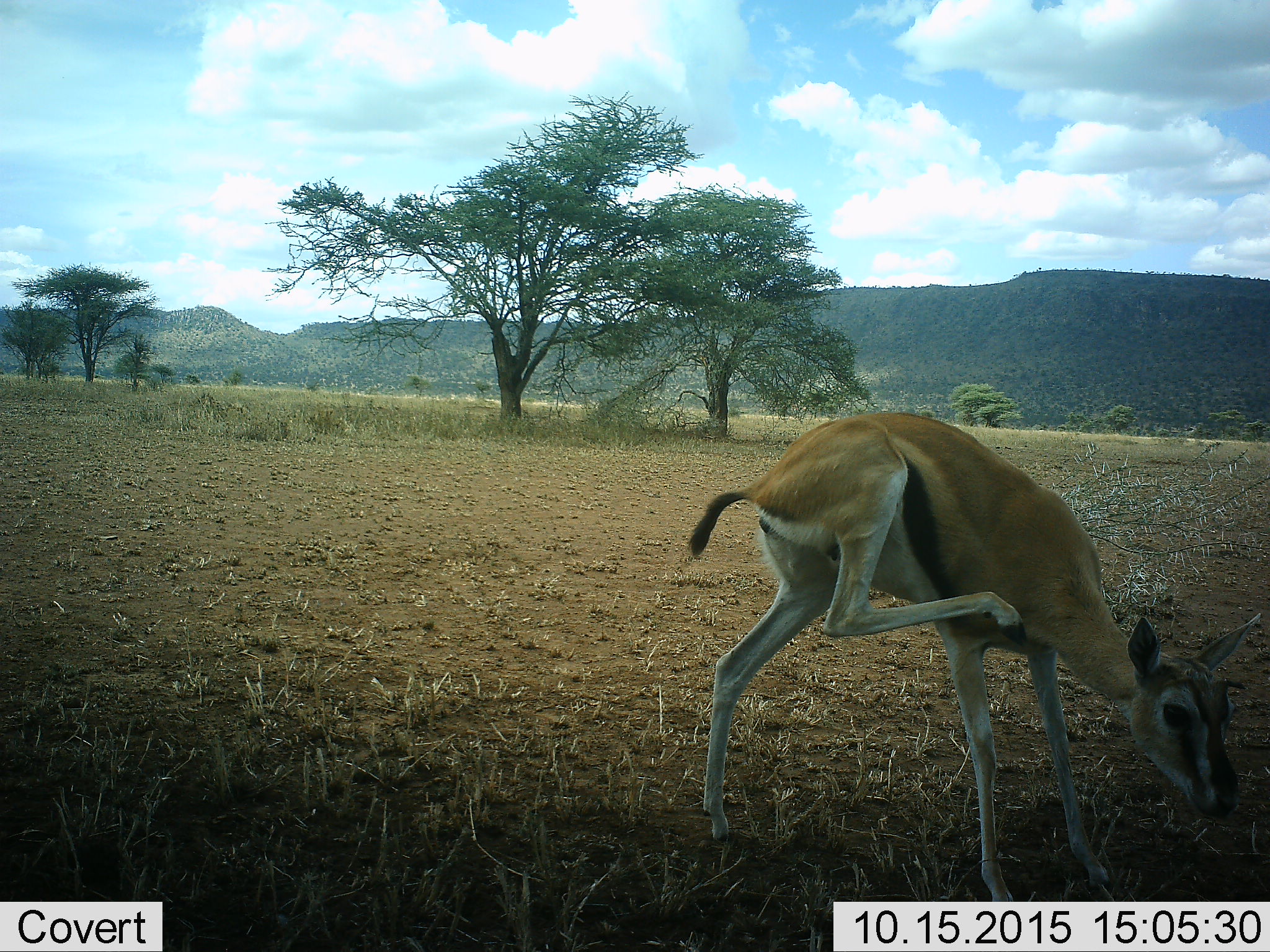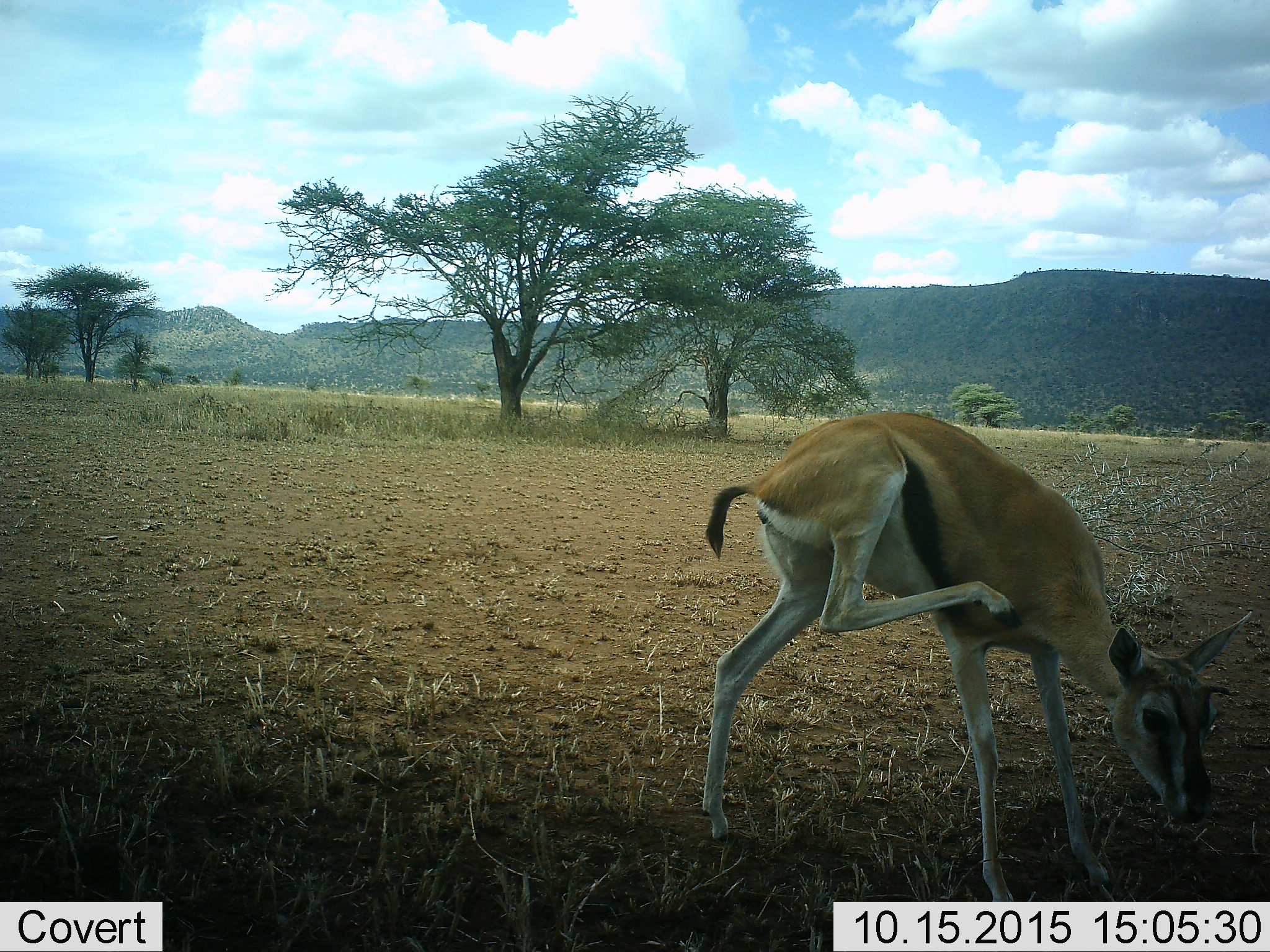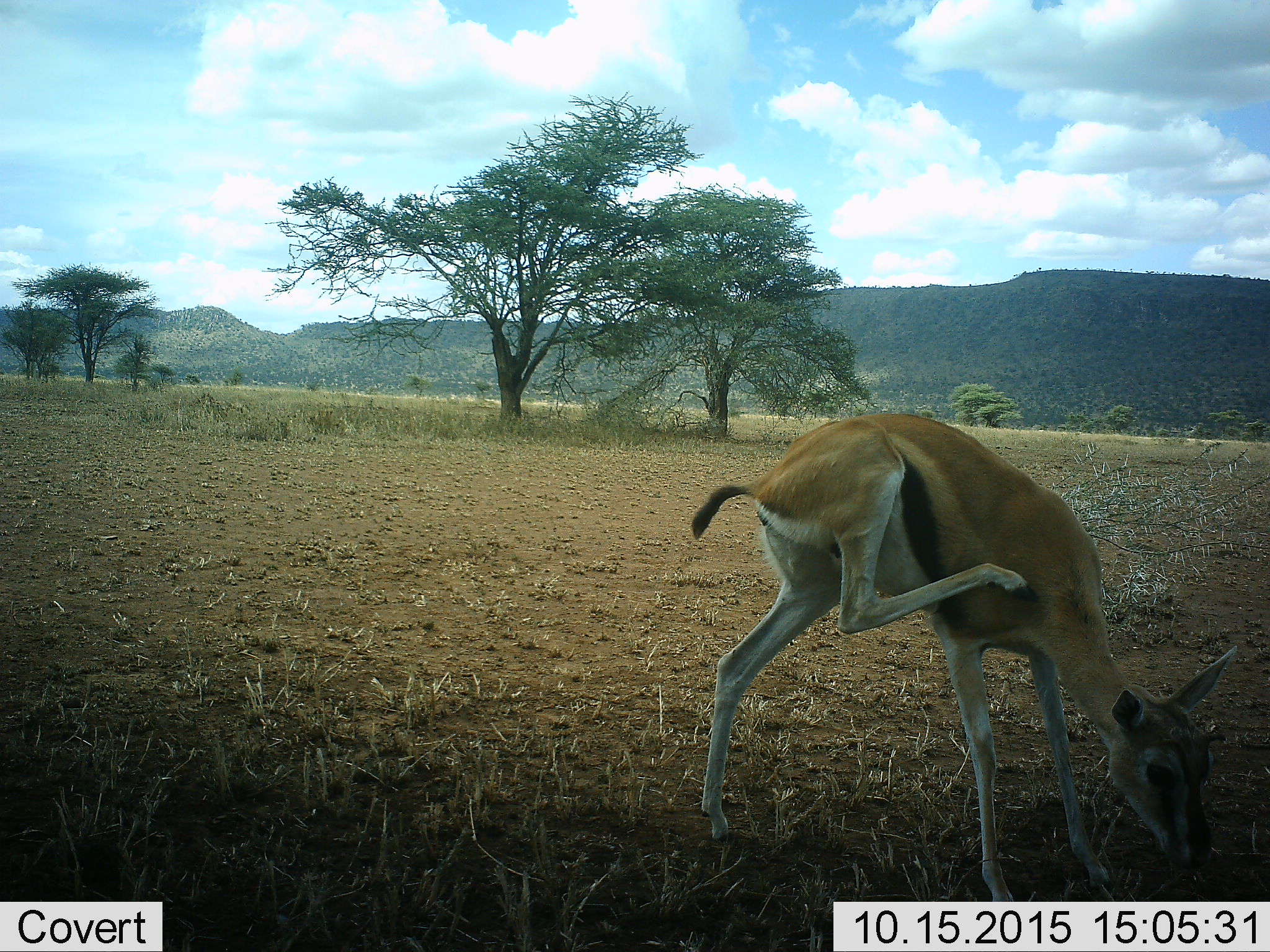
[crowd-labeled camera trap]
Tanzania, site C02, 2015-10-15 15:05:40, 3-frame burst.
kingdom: Animalia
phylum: Chordata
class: Mammalia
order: Artiodactyla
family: Bovidae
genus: Eudorcas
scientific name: Eudorcas thomsonii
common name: thomson's gazelle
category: gazellethomsons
Gazellethomsons (thomson's gazelle) (Eudorcas thomsonii), count 1. Behavior (volunteer vote fractions): standing 61%, resting 6%, moving 22%, interacting 6%. Young present (vote fraction): 11%. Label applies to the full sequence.